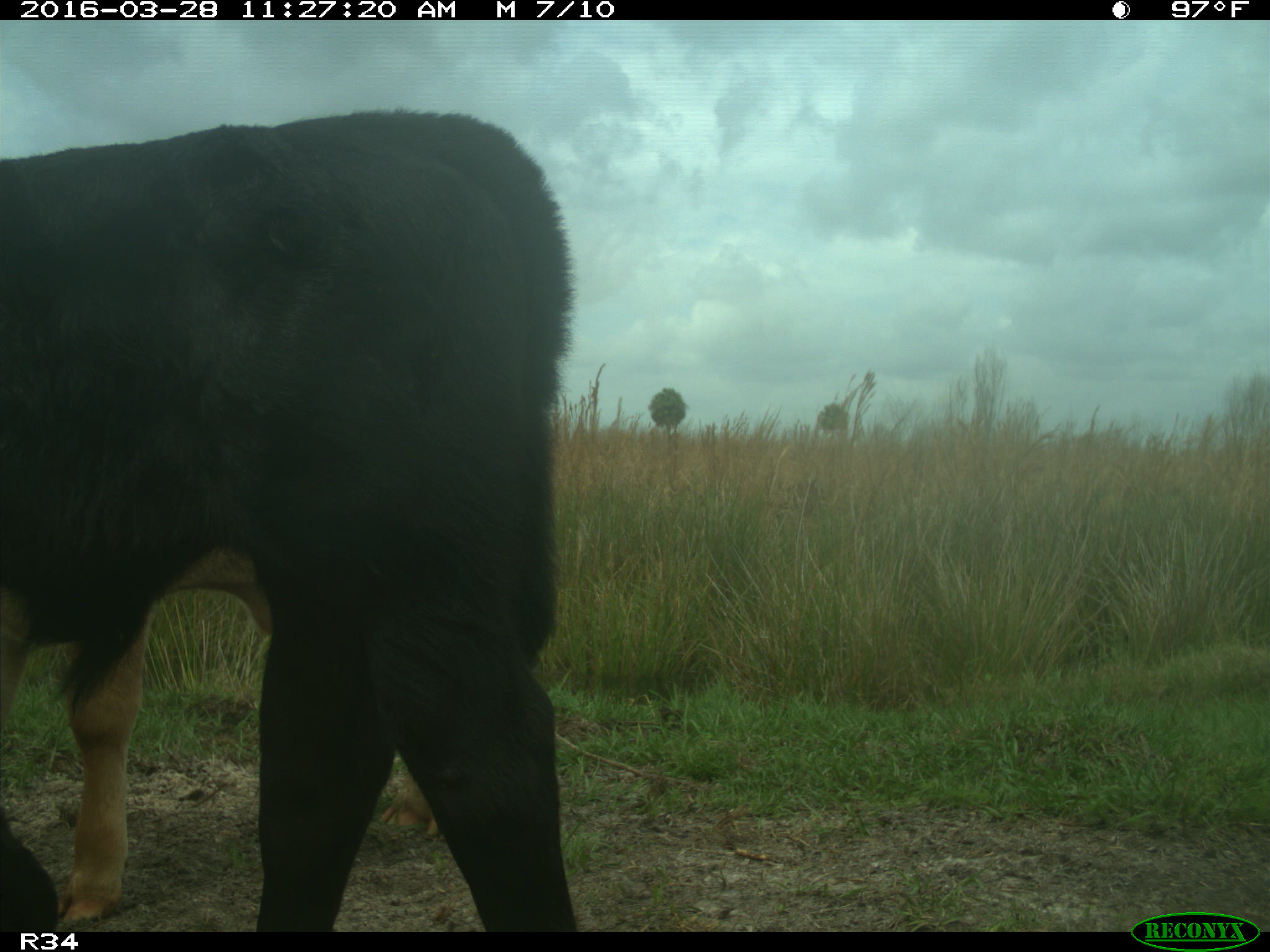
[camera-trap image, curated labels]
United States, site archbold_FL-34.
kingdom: Animalia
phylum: Chordata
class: Mammalia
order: Artiodactyla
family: Bovidae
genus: Bos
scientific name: Bos taurus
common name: domestic cow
Bos taurus (domestic cow).